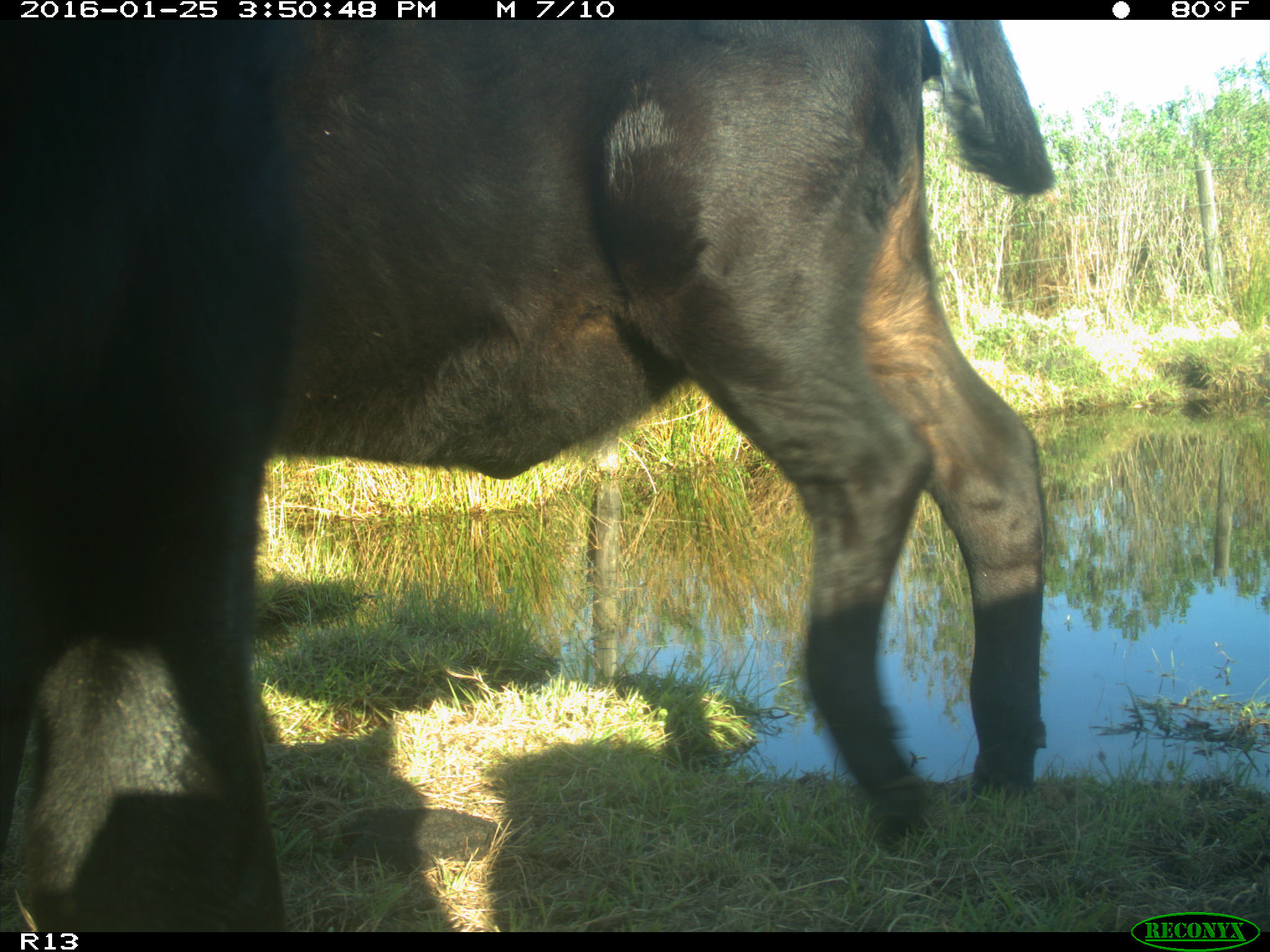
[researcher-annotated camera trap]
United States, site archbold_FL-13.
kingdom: Animalia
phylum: Chordata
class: Mammalia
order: Artiodactyla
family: Bovidae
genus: Bos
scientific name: Bos taurus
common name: domestic cow